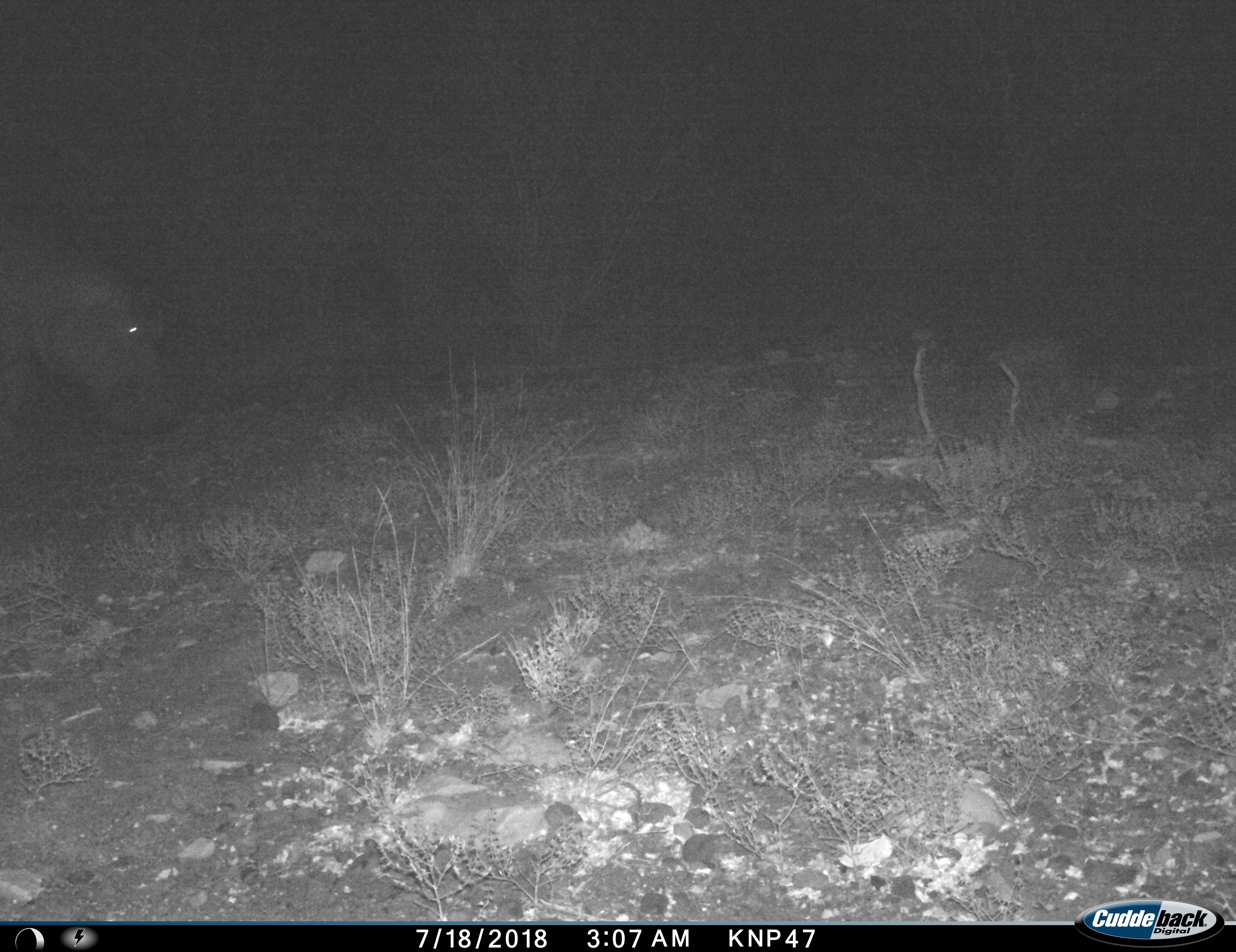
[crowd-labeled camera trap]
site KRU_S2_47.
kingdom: Animalia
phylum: Chordata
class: Mammalia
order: Artiodactyla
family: Hippopotamidae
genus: Hippopotamus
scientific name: Hippopotamus amphibius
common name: hippopotamus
Hippopotamus (Hippopotamus amphibius), count 1. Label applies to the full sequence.